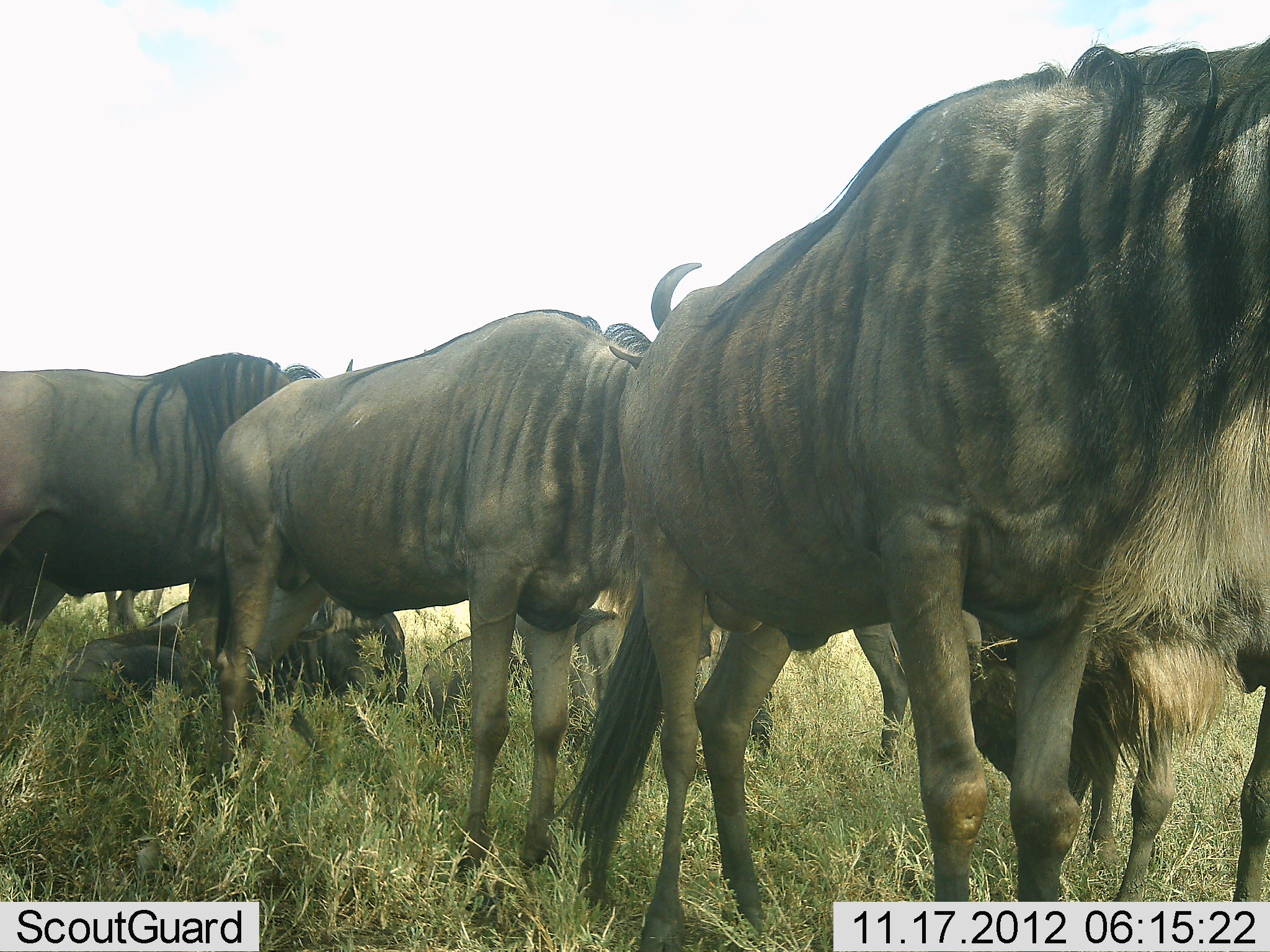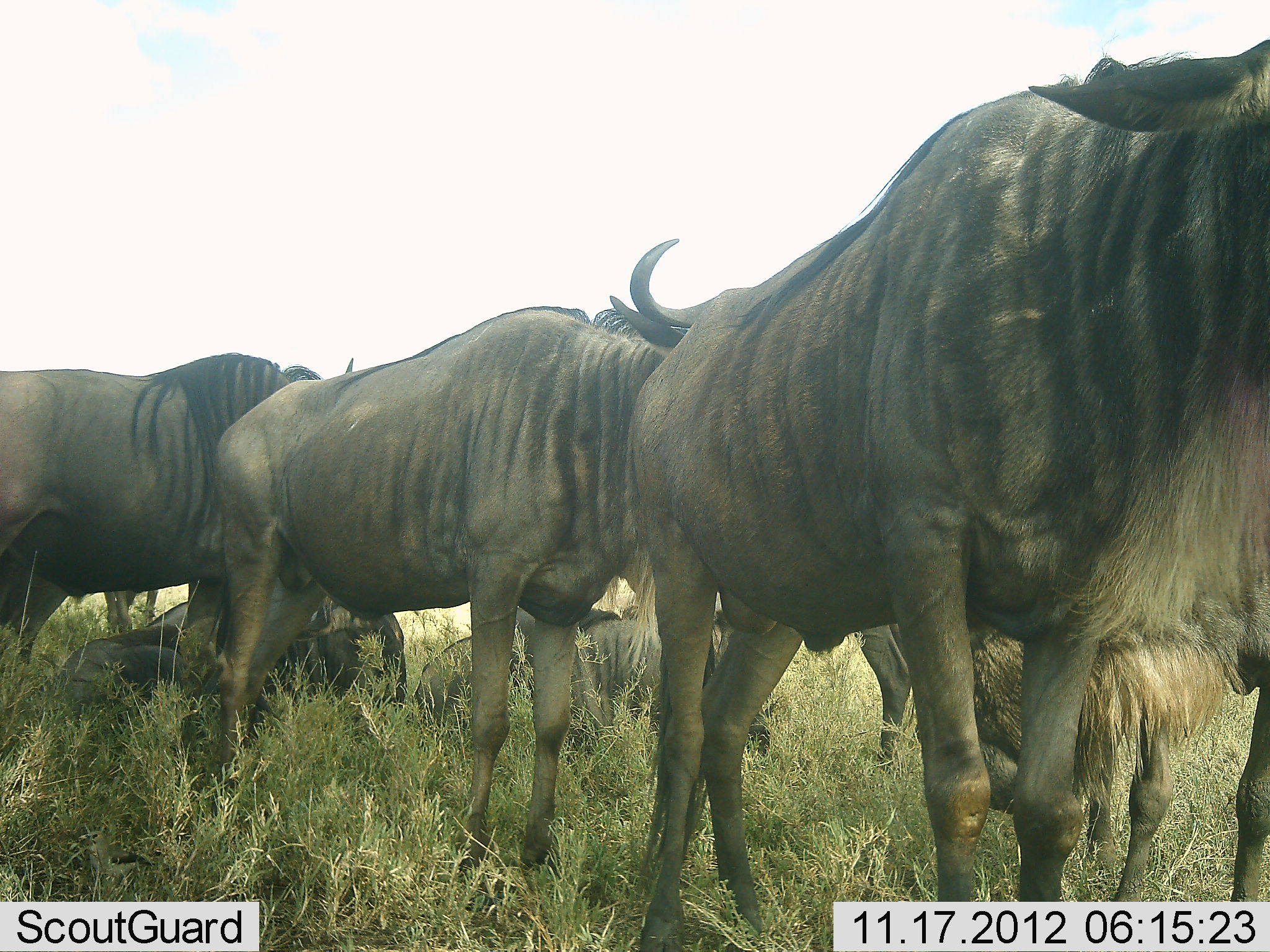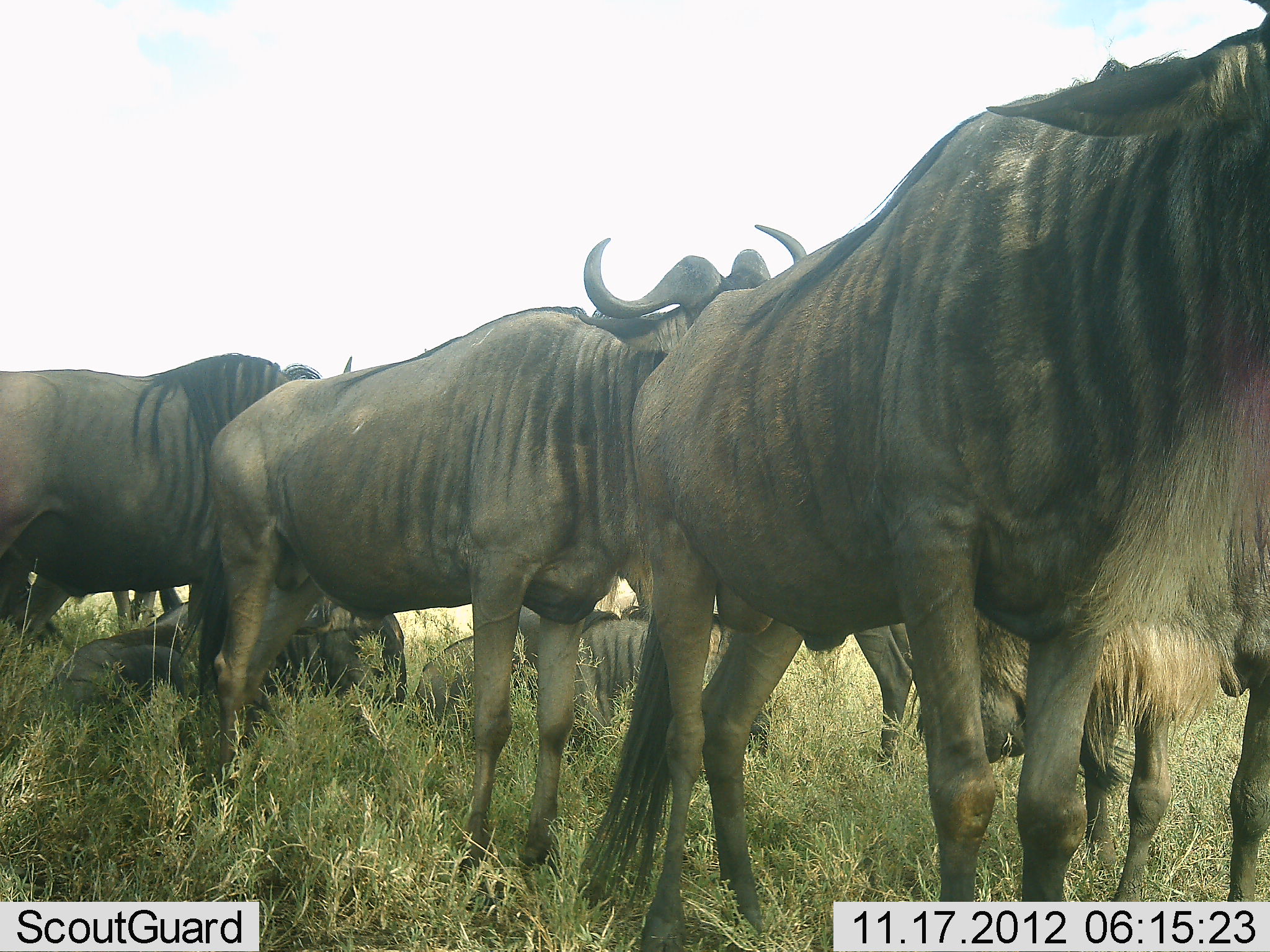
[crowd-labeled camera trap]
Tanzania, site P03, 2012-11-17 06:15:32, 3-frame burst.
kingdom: Animalia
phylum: Chordata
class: Mammalia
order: Artiodactyla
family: Bovidae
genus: Connochaetes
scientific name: Connochaetes taurinus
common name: blue wildebeest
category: wildebeest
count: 8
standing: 80%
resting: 80%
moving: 10%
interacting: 0%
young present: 0%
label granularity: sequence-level